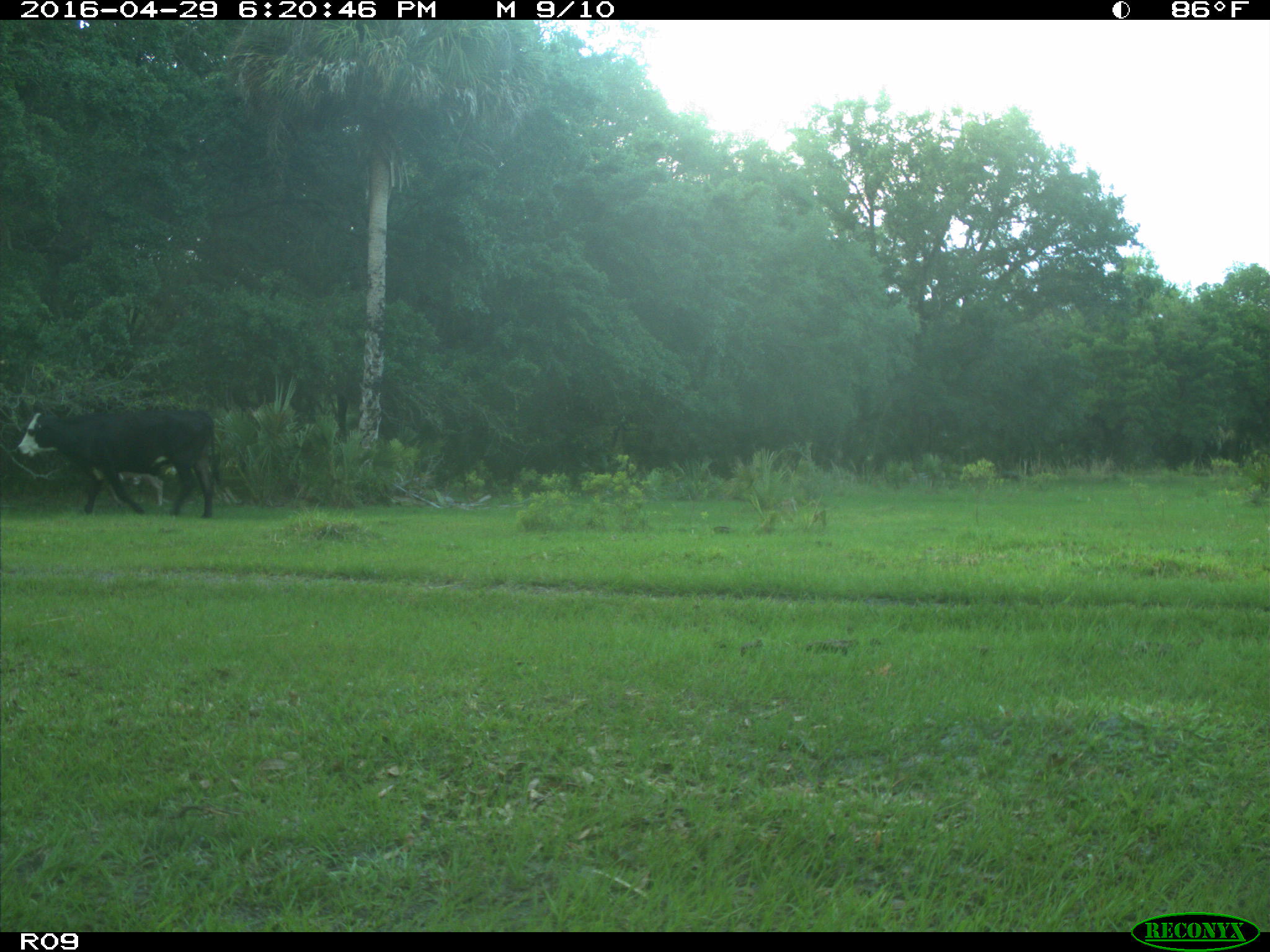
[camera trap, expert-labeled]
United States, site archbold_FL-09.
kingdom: Animalia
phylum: Chordata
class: Mammalia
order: Artiodactyla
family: Bovidae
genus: Bos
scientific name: Bos taurus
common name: domestic cow